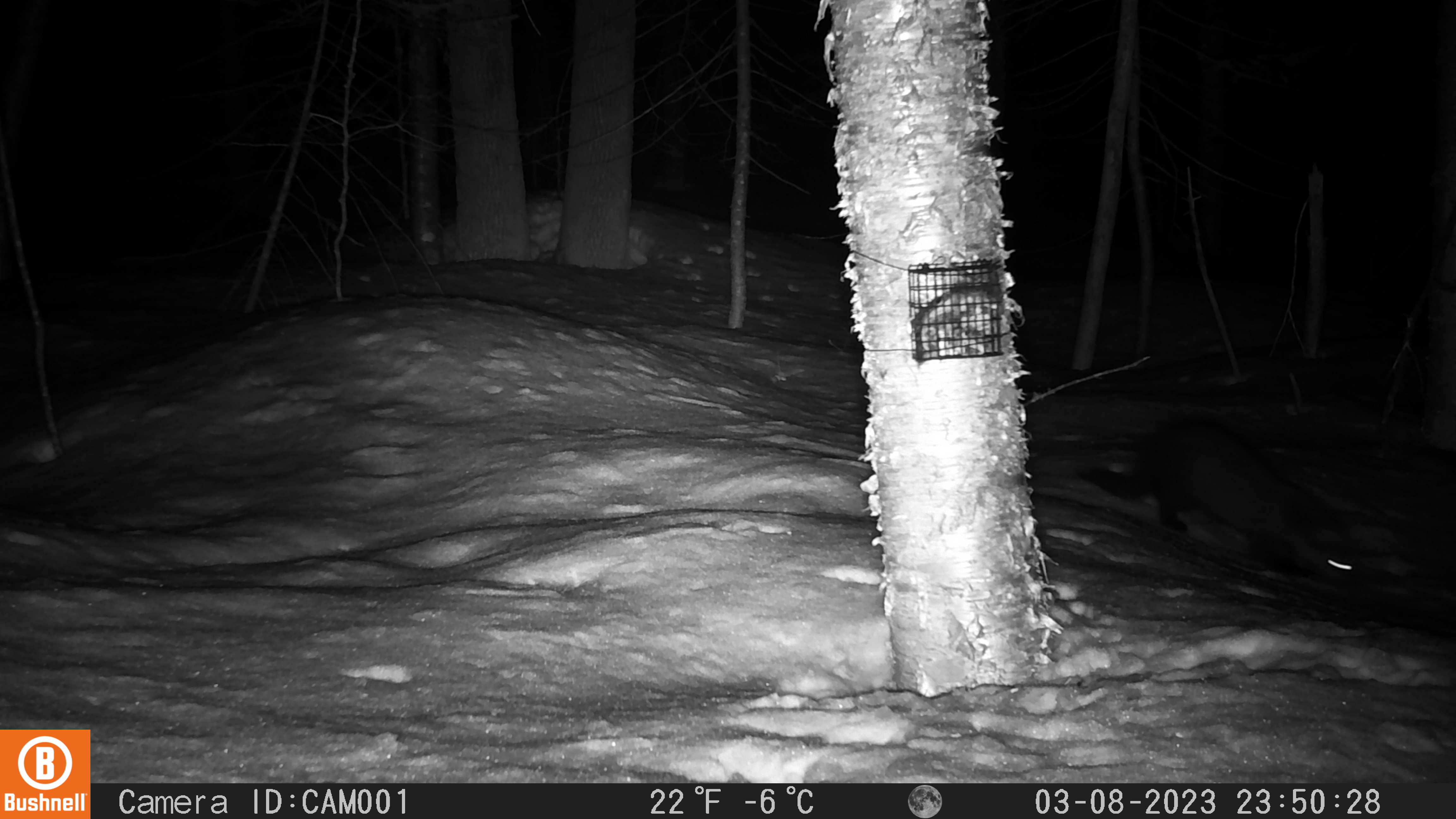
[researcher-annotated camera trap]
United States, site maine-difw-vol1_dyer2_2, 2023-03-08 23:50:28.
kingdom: Animalia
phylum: Chordata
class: Mammalia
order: Carnivora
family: Mustelidae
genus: Pekania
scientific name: Pekania pennanti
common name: fisher